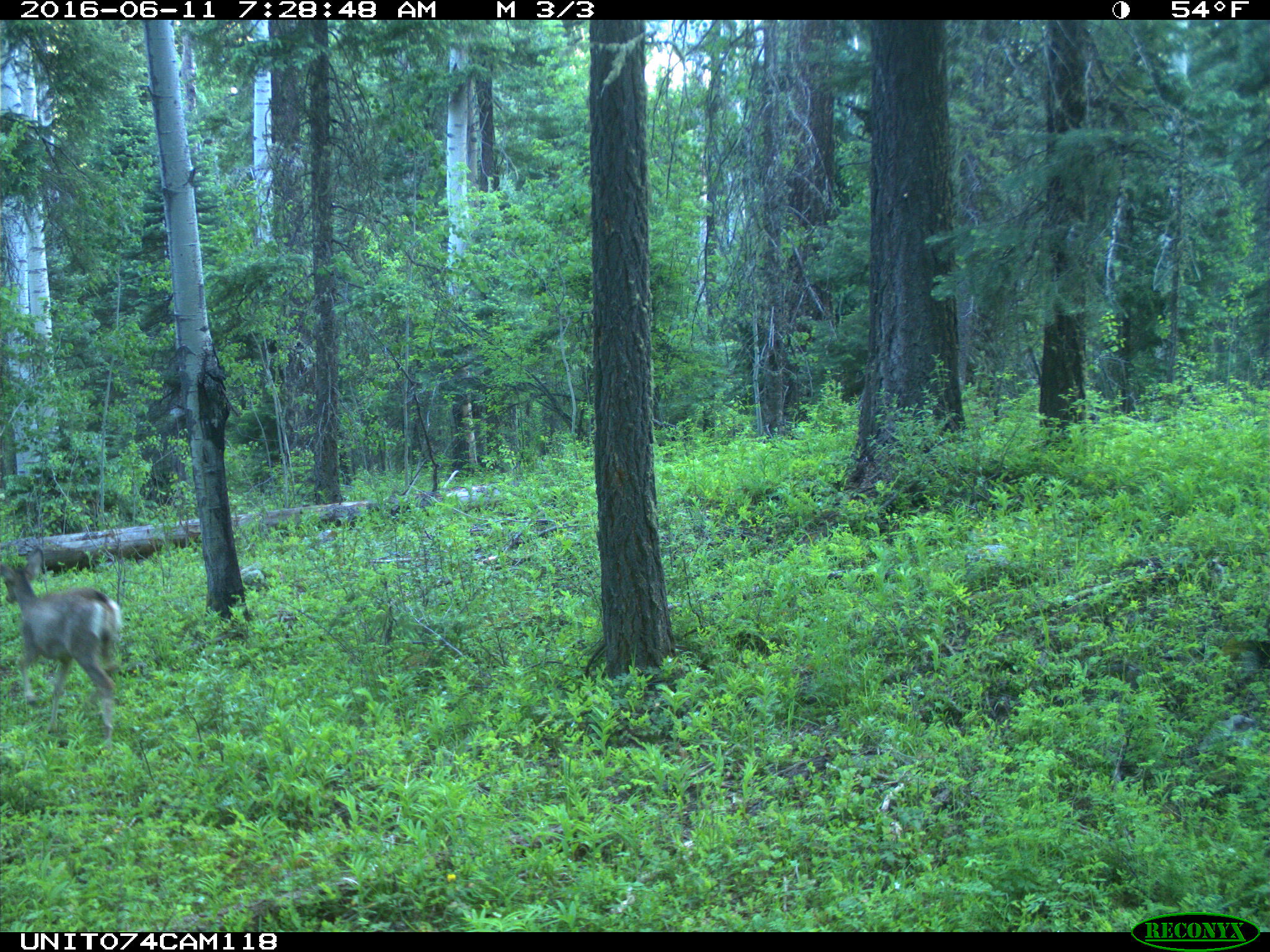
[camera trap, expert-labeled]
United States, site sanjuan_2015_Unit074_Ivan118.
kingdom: Animalia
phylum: Chordata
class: Mammalia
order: Artiodactyla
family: Cervidae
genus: Odocoileus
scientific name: Odocoileus hemionus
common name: mule deer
Odocoileus hemionus (mule deer).